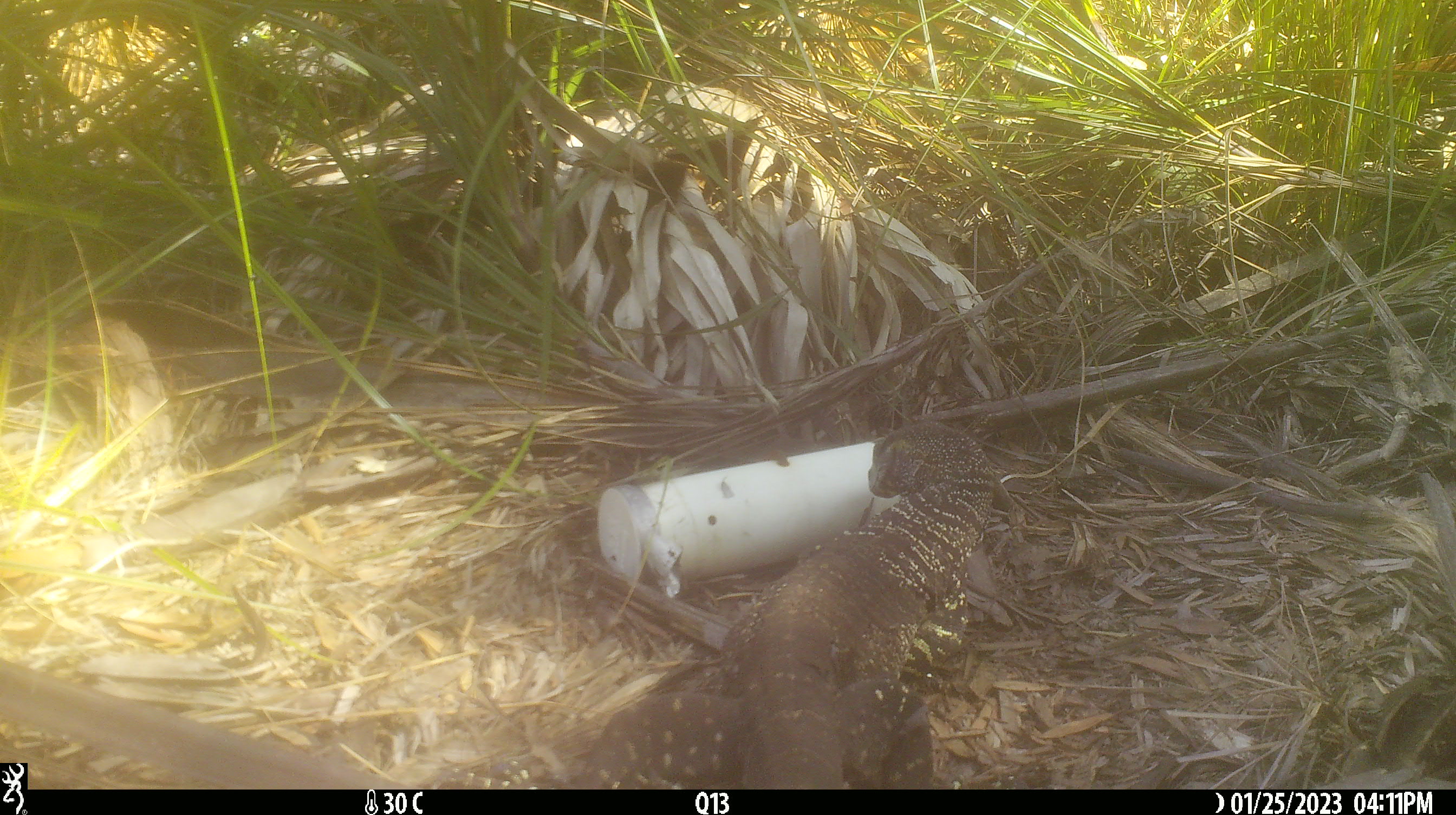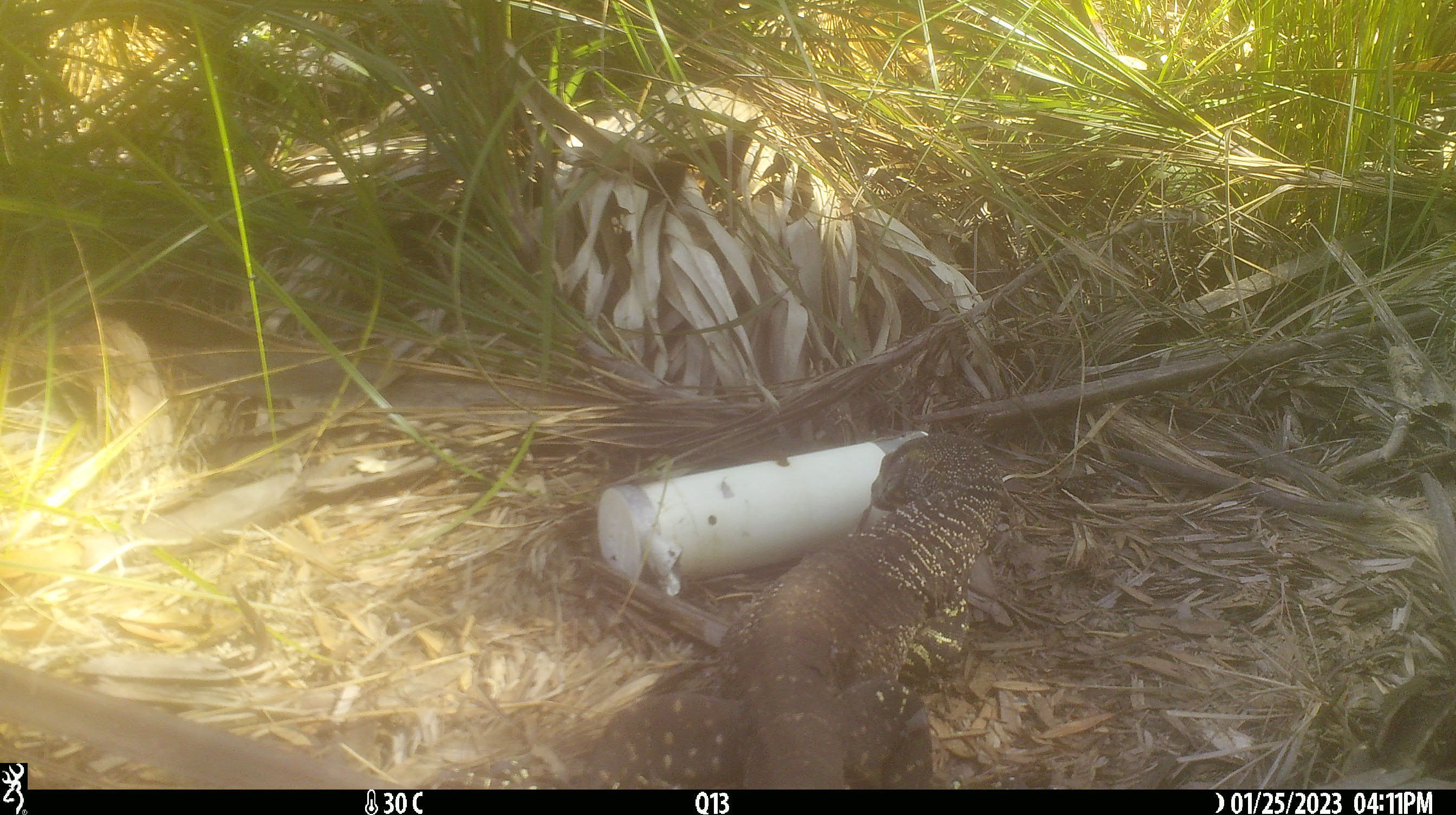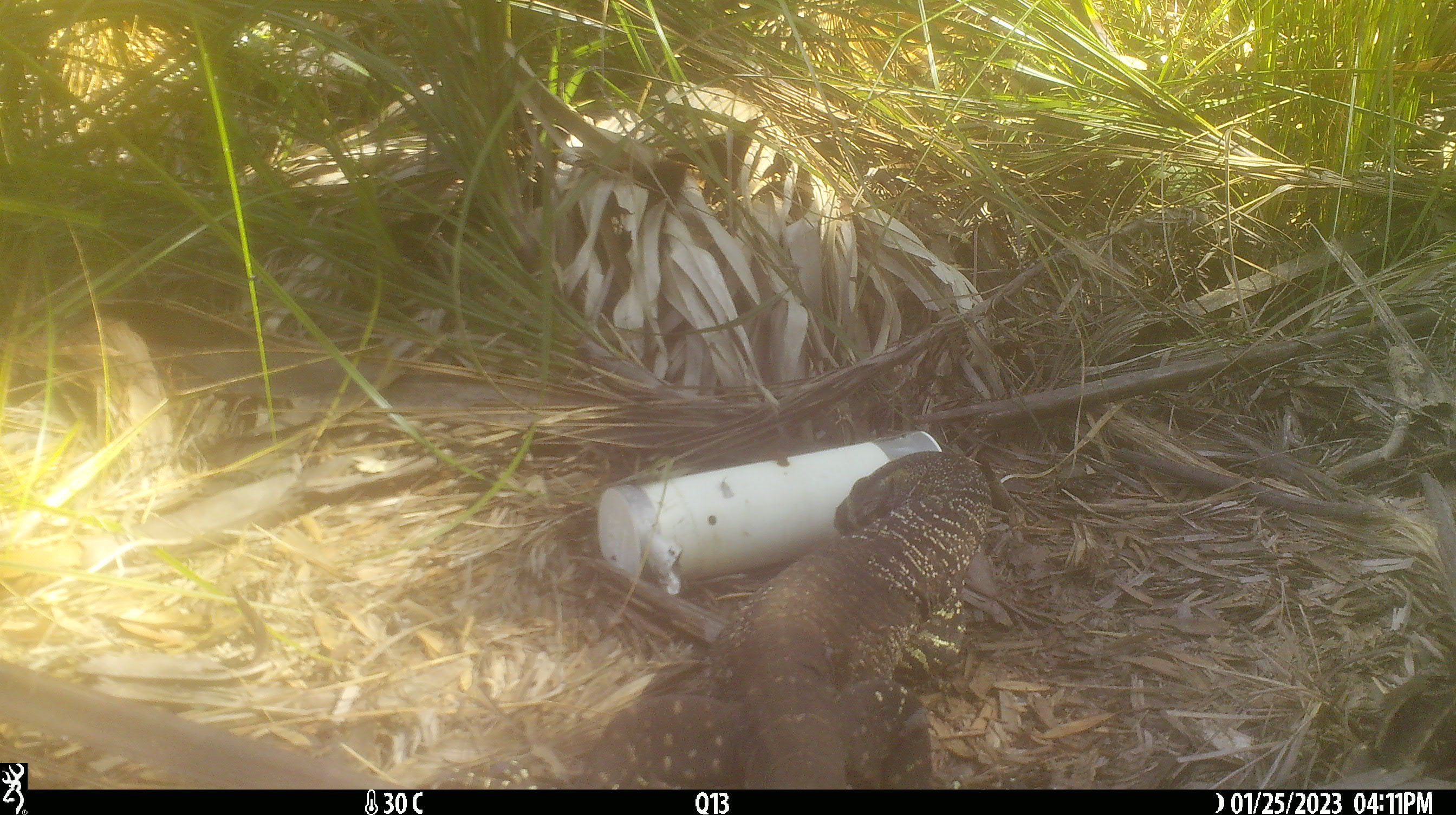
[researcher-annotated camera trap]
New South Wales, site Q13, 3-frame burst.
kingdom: Animalia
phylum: Chordata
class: Reptilia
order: Squamata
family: Varanidae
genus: Varanus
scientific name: Varanus varius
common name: lace monitor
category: goanna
Goanna (lace monitor) (Varanus varius).